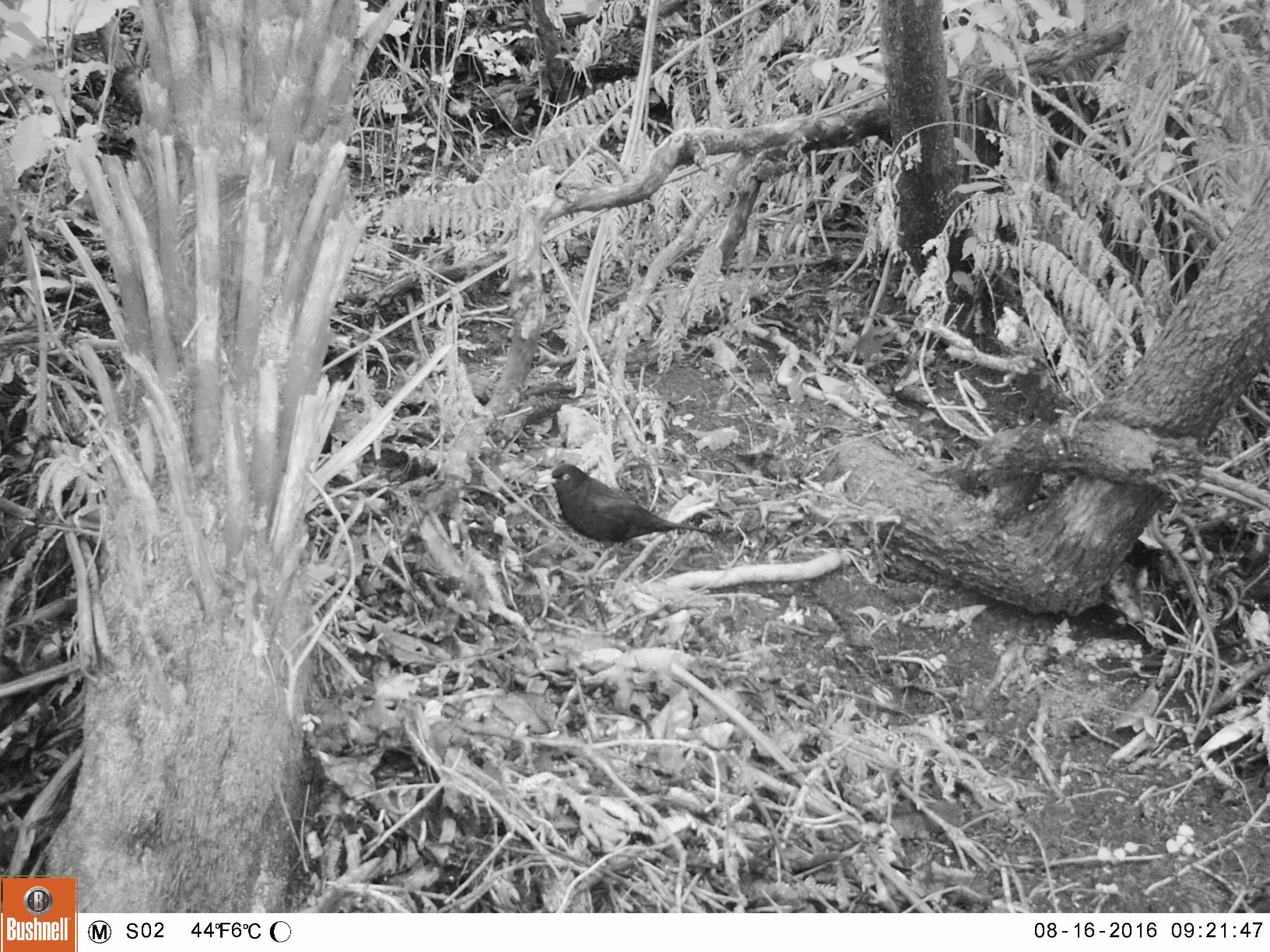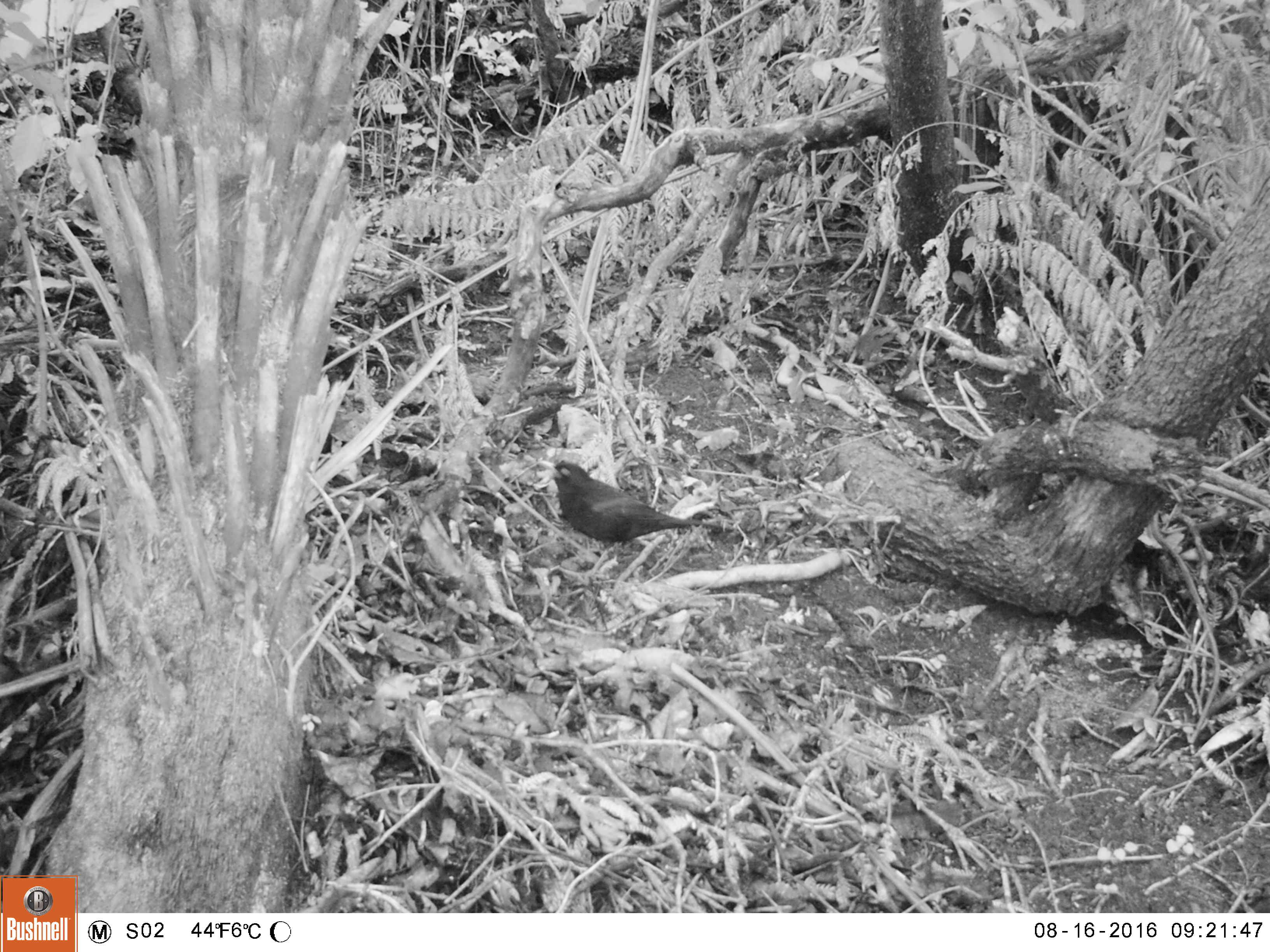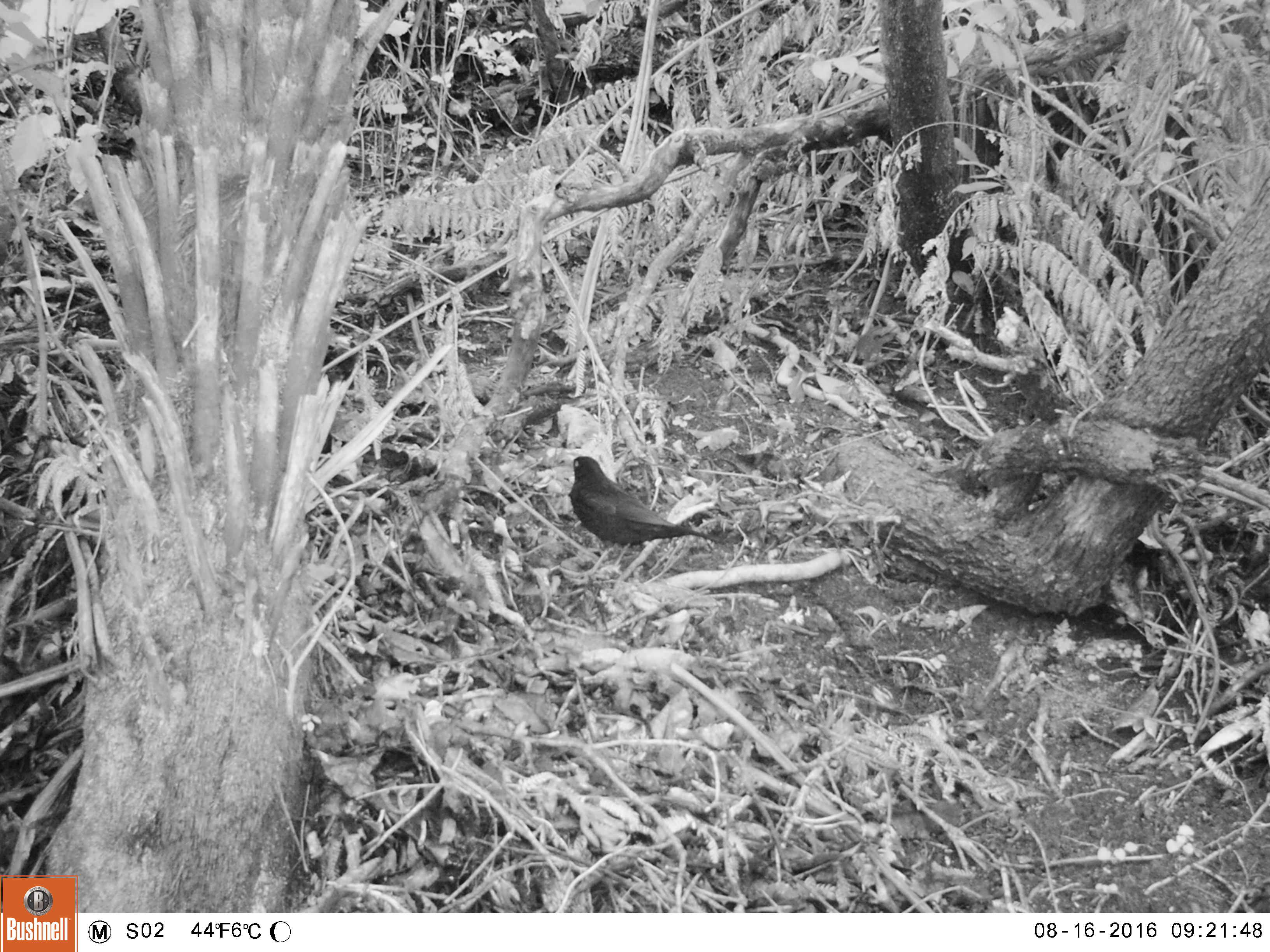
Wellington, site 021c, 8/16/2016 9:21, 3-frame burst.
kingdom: Animalia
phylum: Chordata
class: Aves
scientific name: Aves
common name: bird